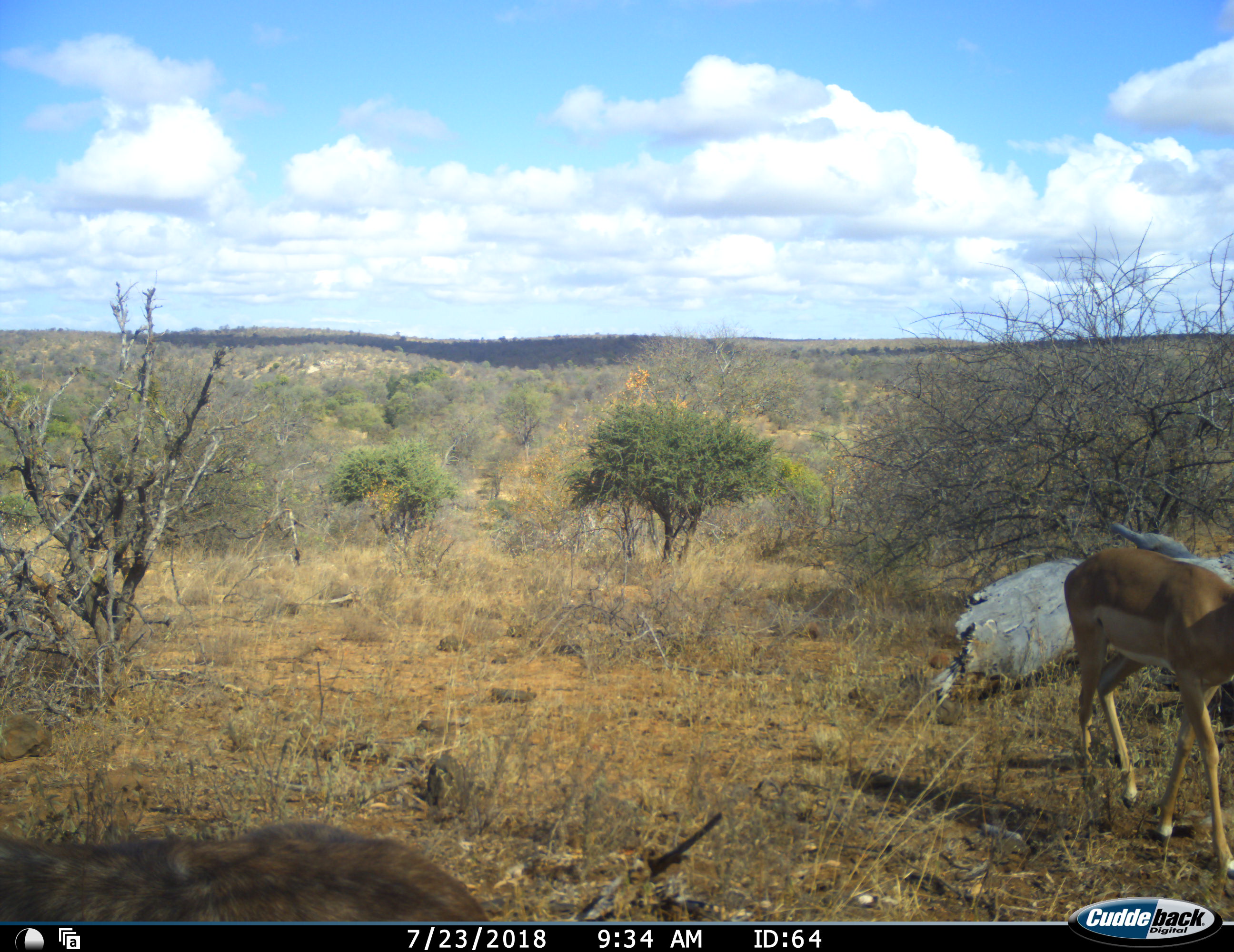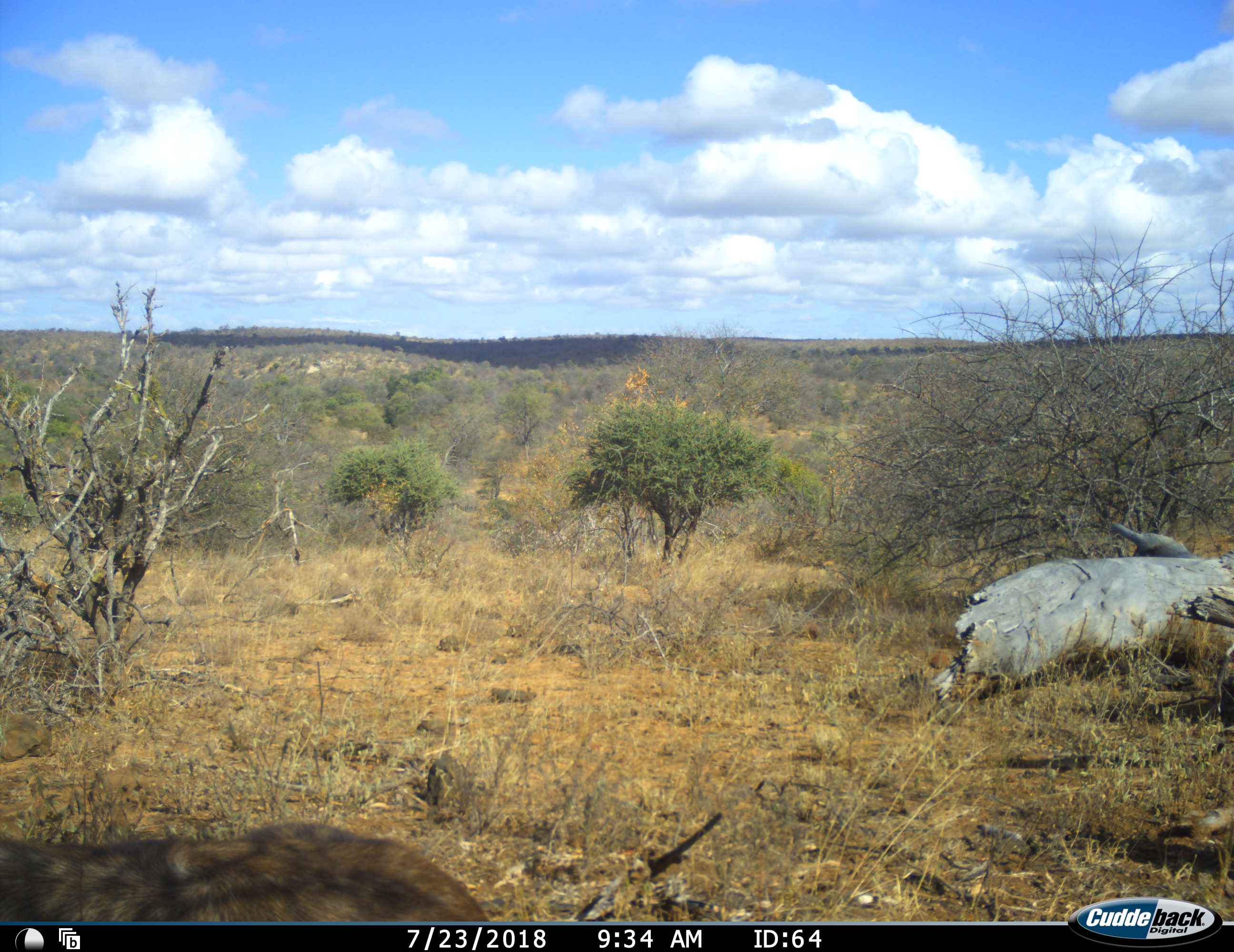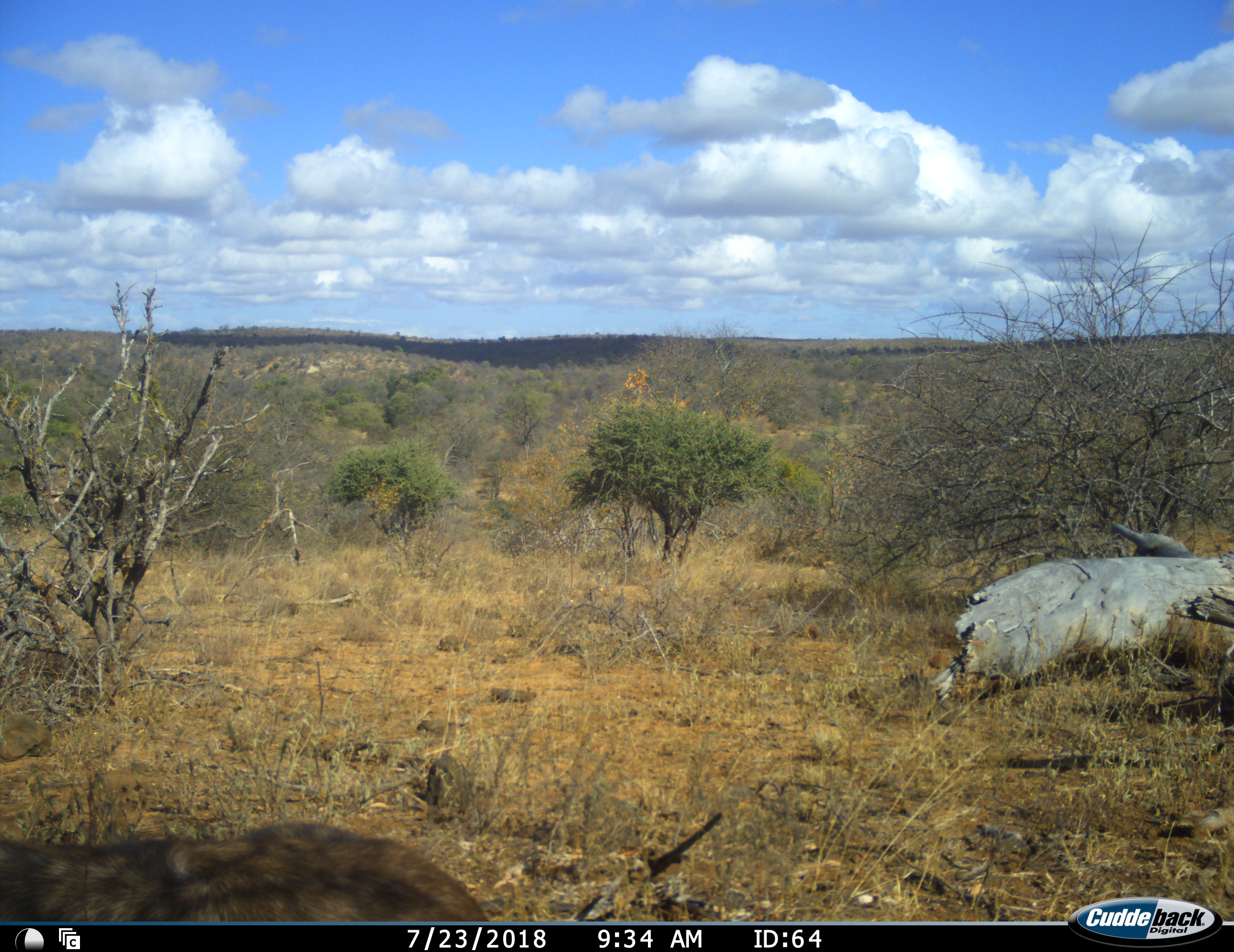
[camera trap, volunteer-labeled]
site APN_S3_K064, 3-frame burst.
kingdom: Animalia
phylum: Chordata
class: Mammalia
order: Artiodactyla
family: Bovidae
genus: Aepyceros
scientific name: Aepyceros melampus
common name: impala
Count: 2.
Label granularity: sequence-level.